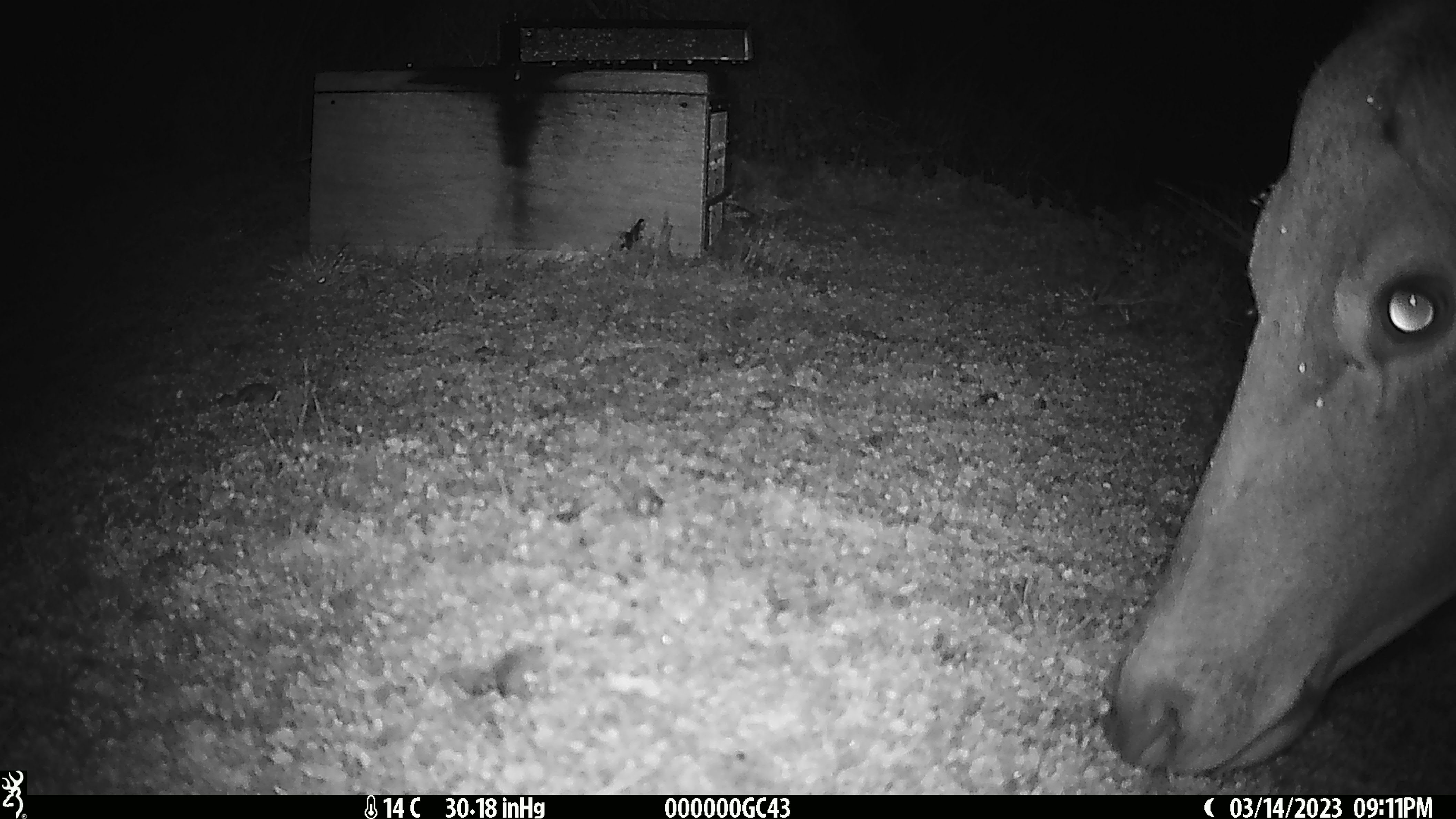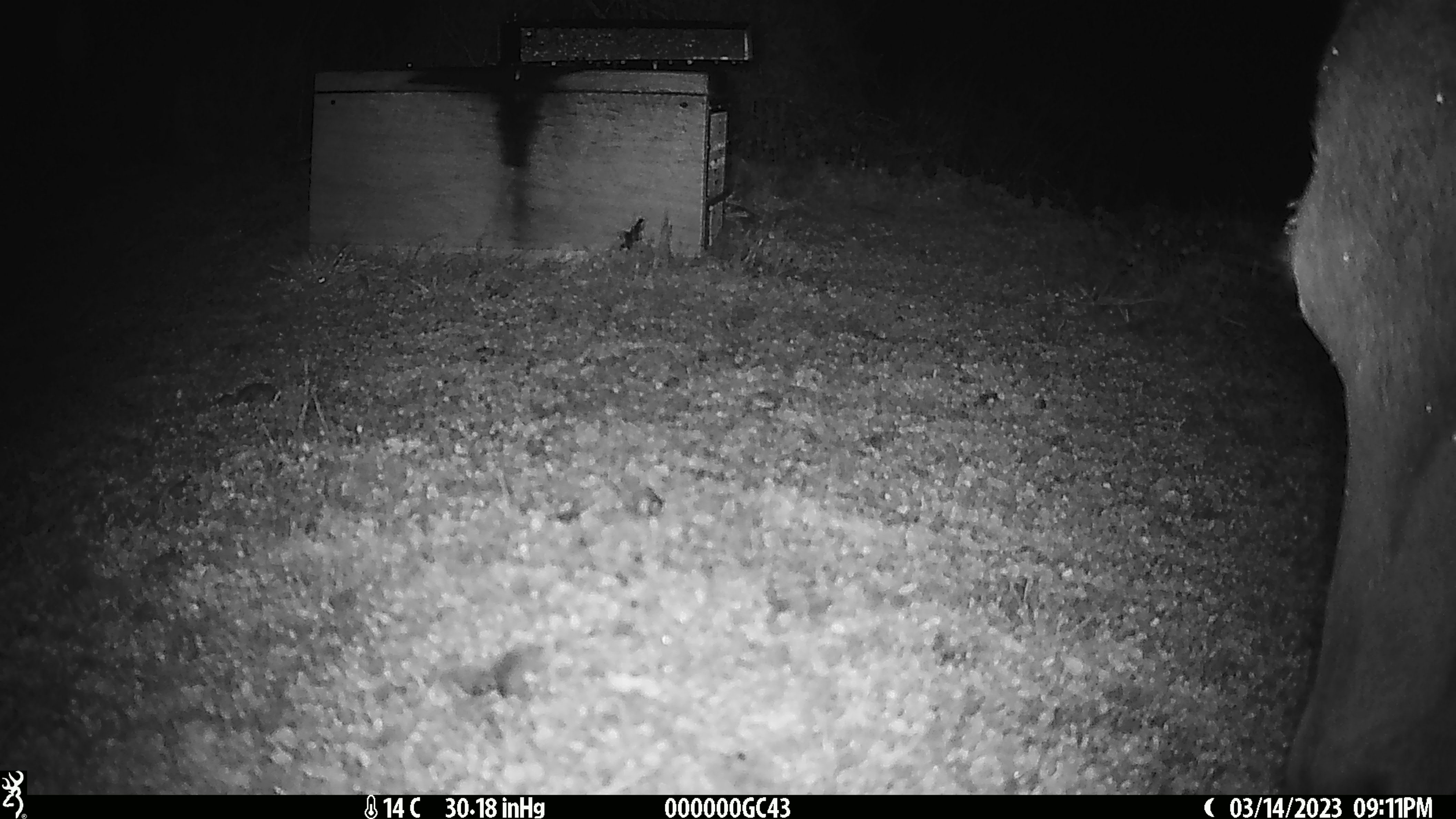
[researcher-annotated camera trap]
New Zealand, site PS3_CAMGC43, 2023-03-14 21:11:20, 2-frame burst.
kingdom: Animalia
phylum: Chordata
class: Mammalia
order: Artiodactyla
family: Cervidae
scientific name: Cervidae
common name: deer